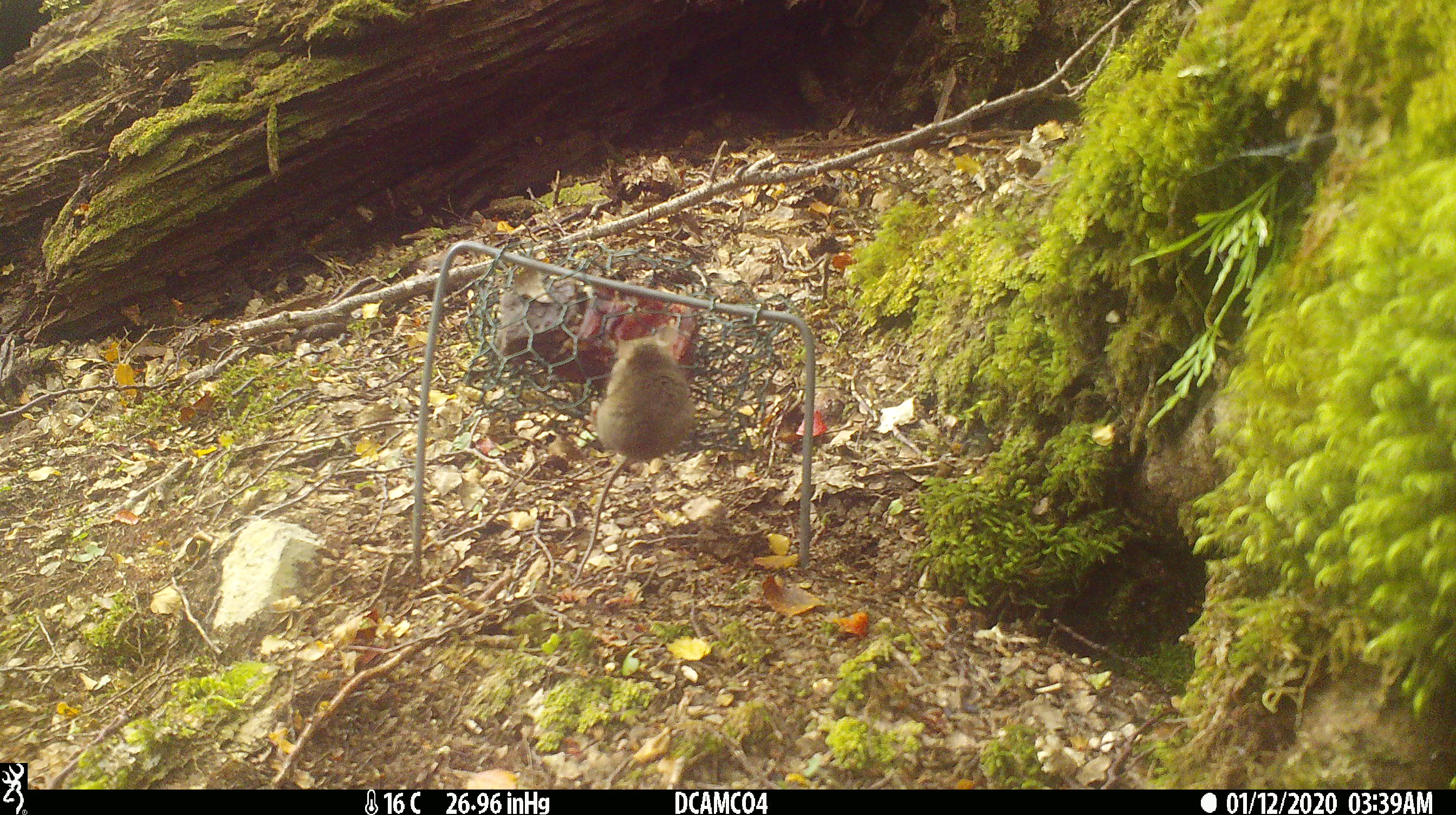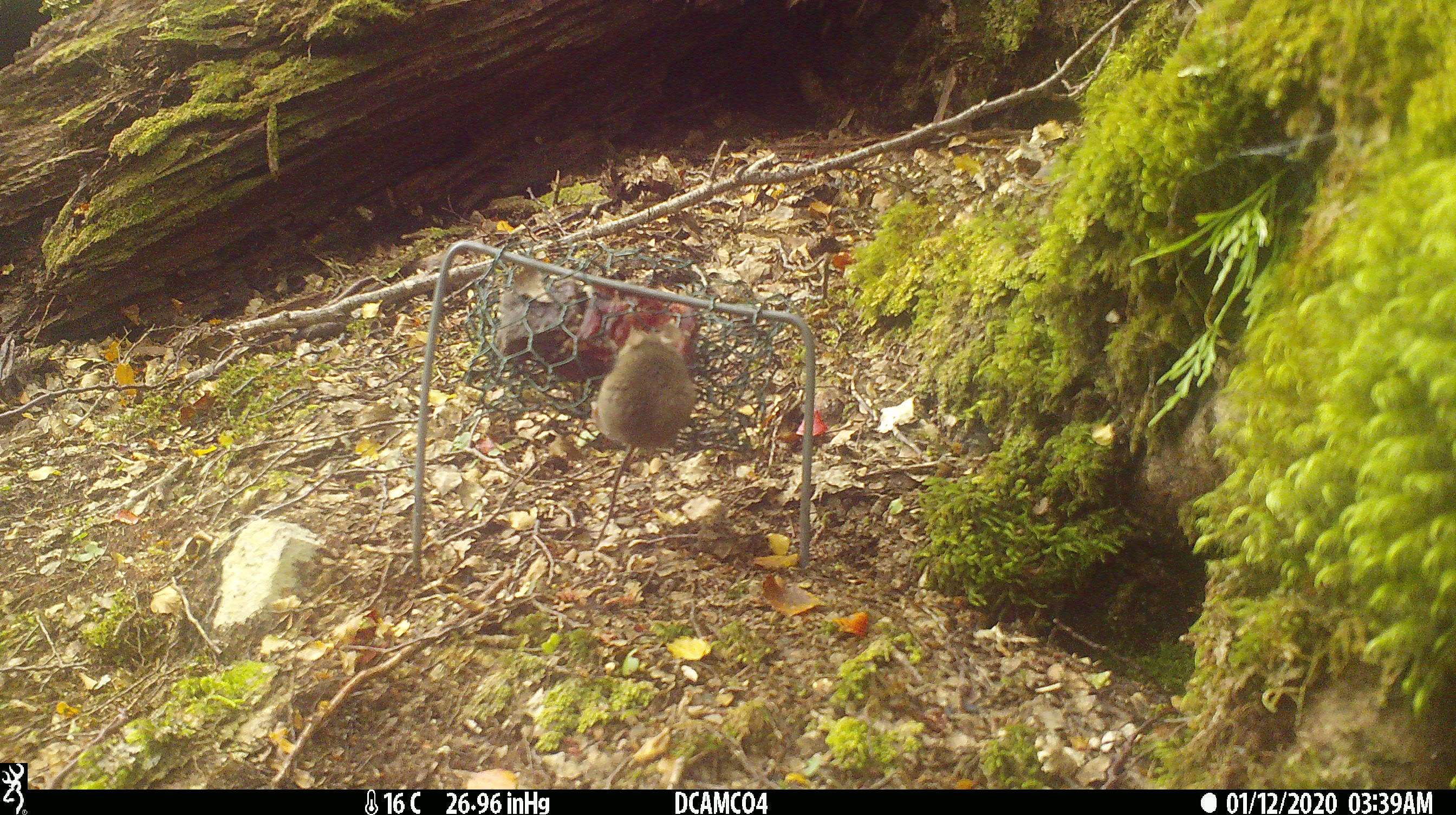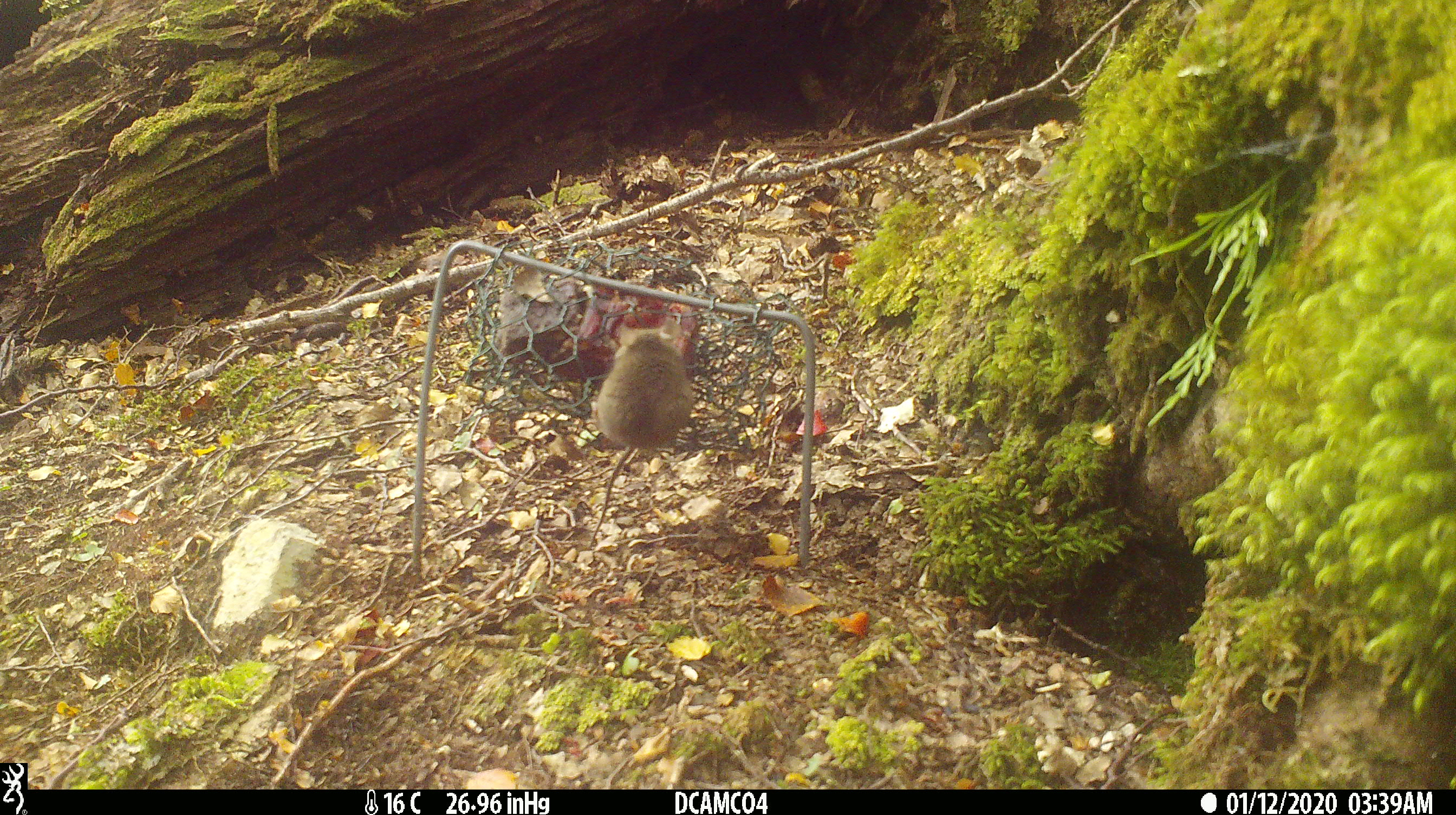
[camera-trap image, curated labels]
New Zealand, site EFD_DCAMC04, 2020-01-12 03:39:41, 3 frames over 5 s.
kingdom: Animalia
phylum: Chordata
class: Mammalia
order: Rodentia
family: Muridae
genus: Mus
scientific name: Mus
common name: mouse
Mouse (Mus).